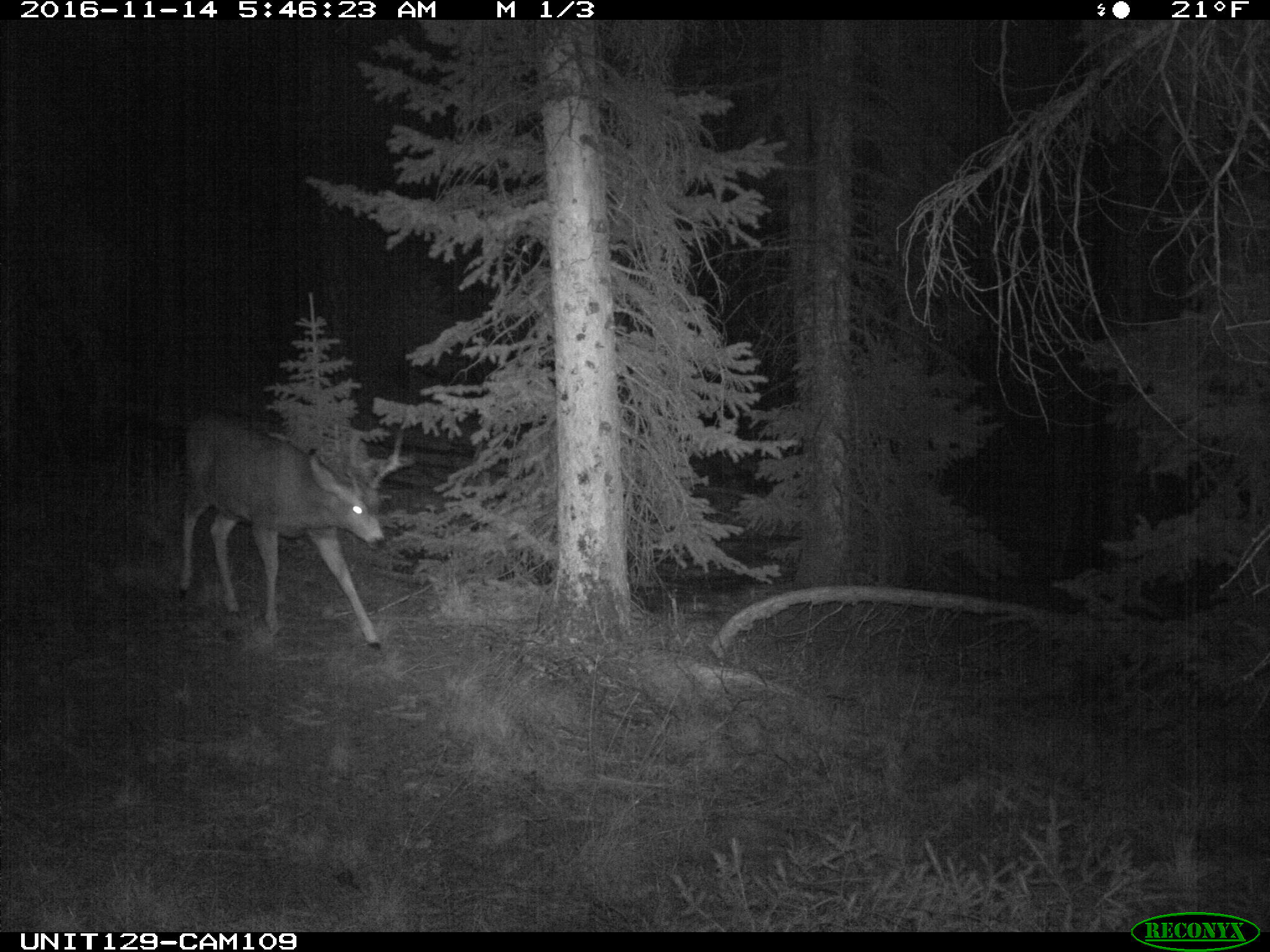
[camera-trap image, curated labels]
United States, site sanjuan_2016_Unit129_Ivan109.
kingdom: Animalia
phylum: Chordata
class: Mammalia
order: Artiodactyla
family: Cervidae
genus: Odocoileus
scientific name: Odocoileus hemionus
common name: mule deer